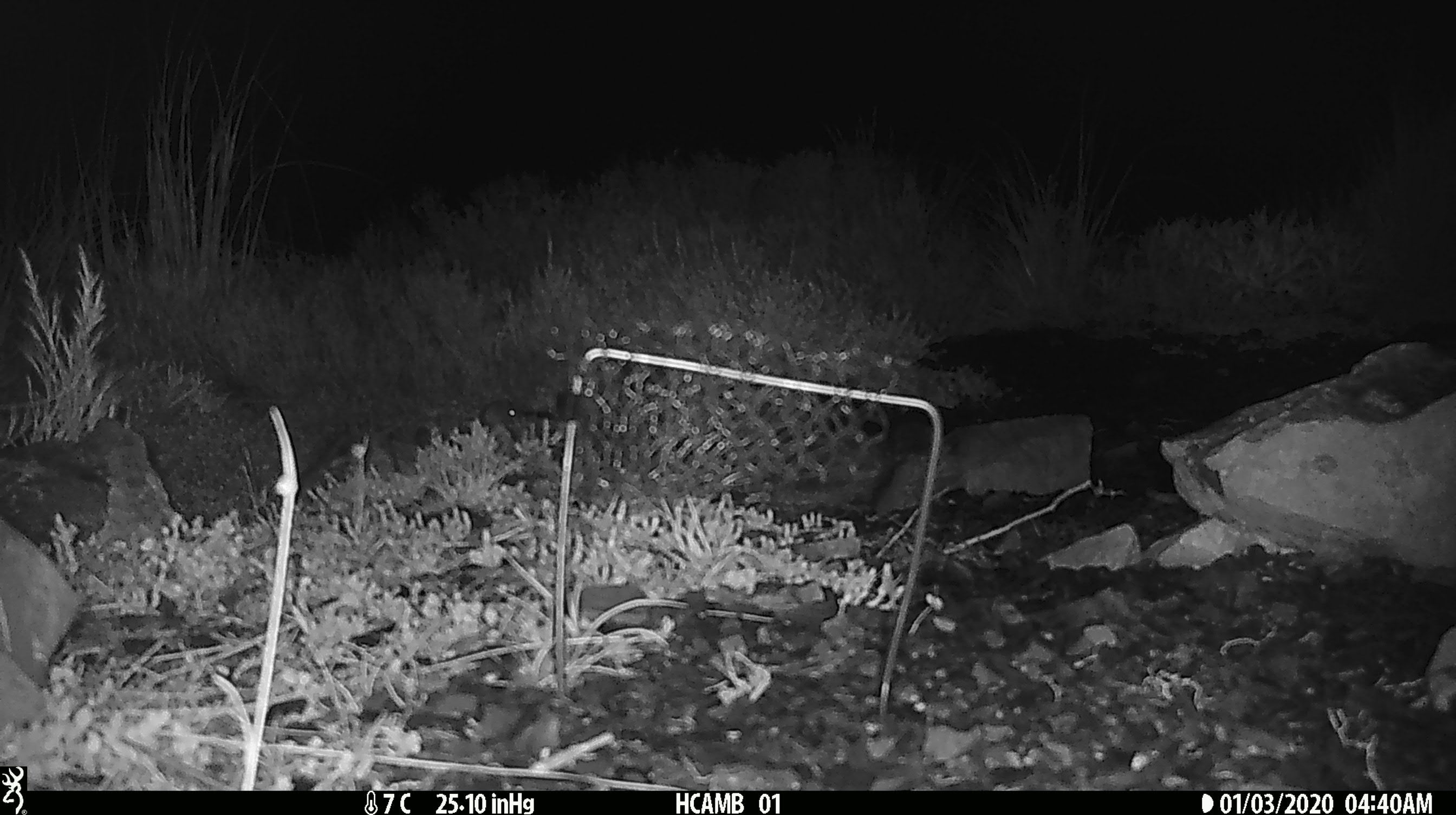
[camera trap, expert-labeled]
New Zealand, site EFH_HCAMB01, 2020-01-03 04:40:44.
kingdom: Animalia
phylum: Chordata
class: Mammalia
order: Rodentia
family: Muridae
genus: Mus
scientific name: Mus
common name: mouse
Mouse (Mus).